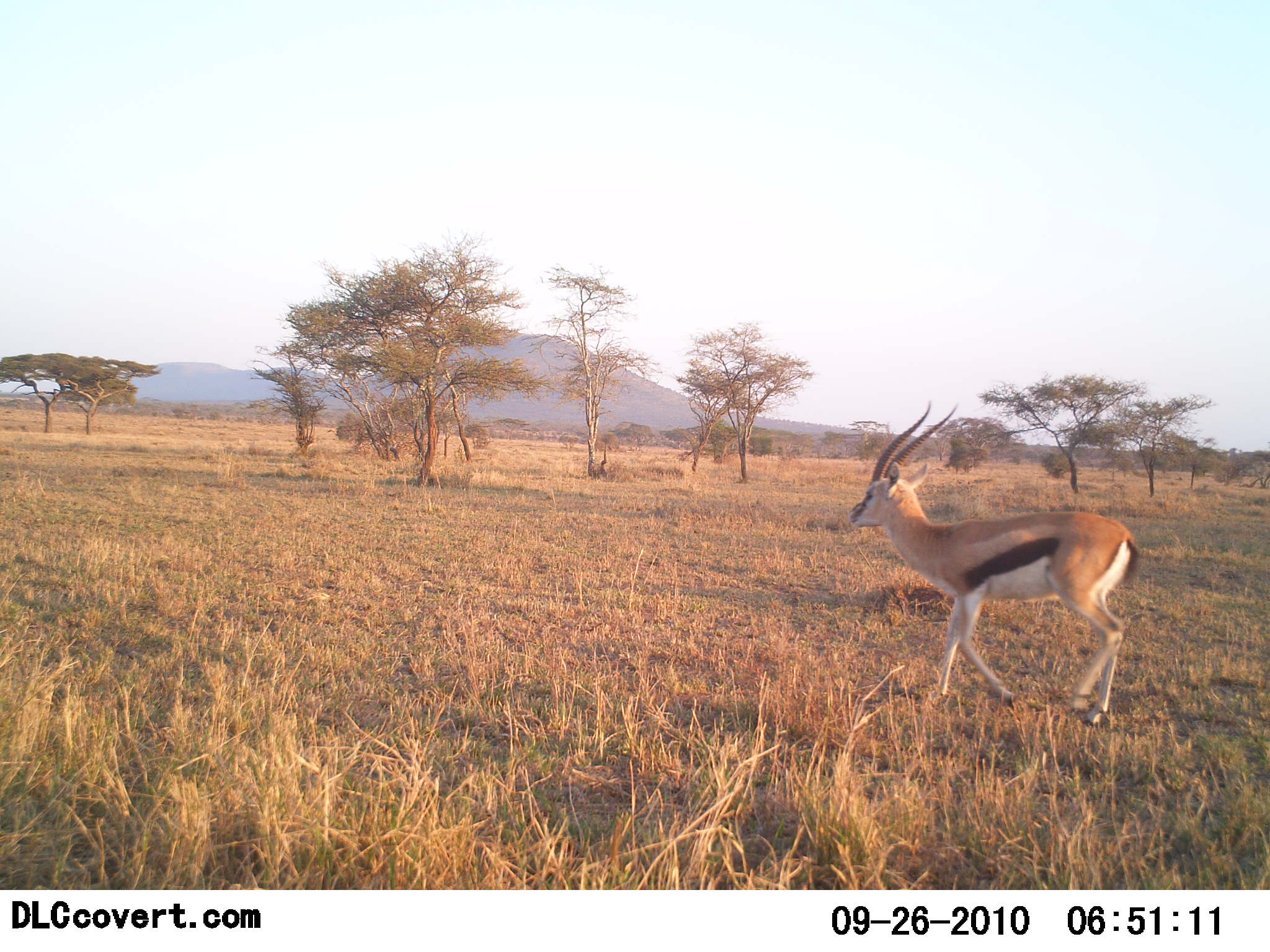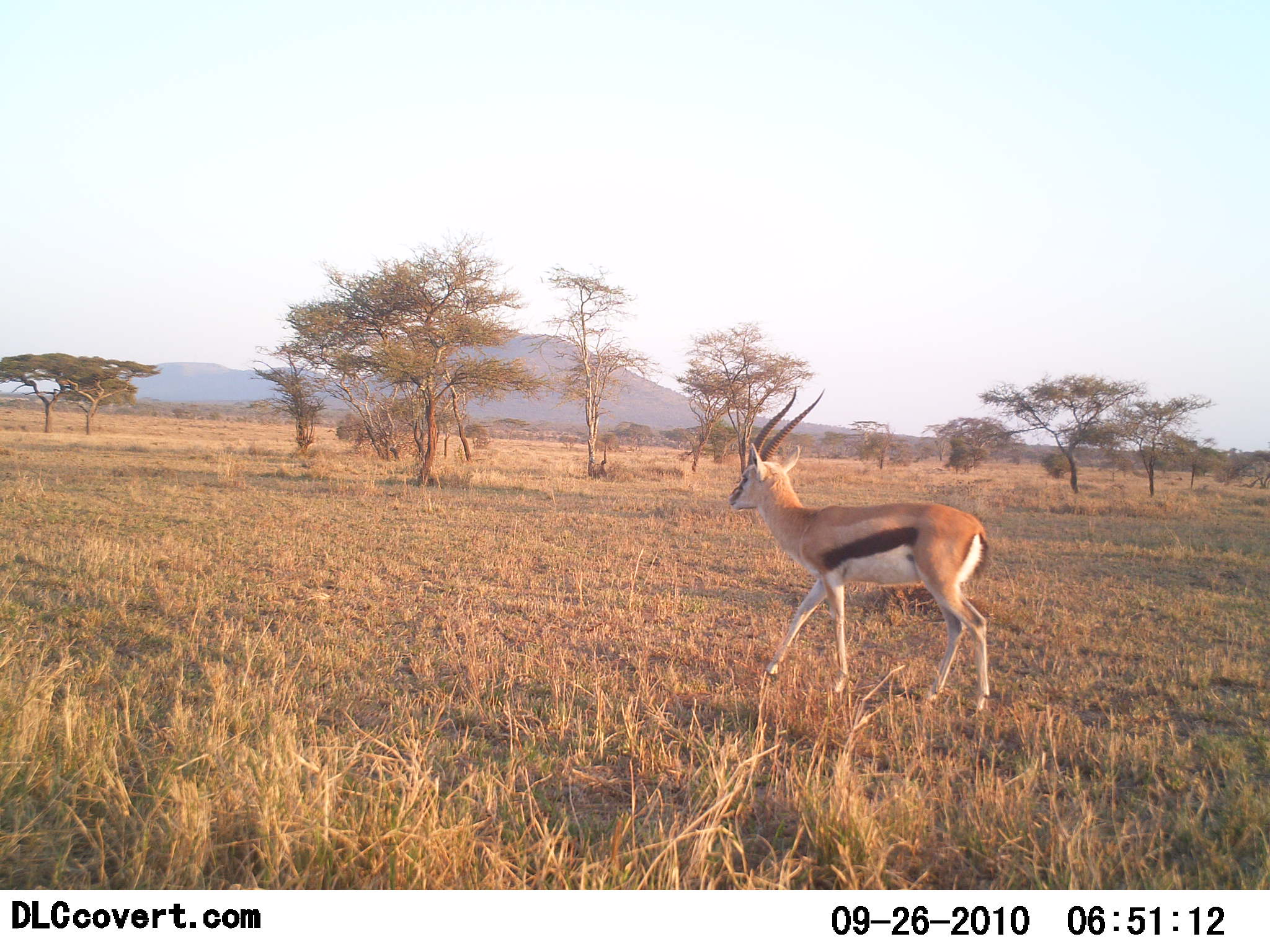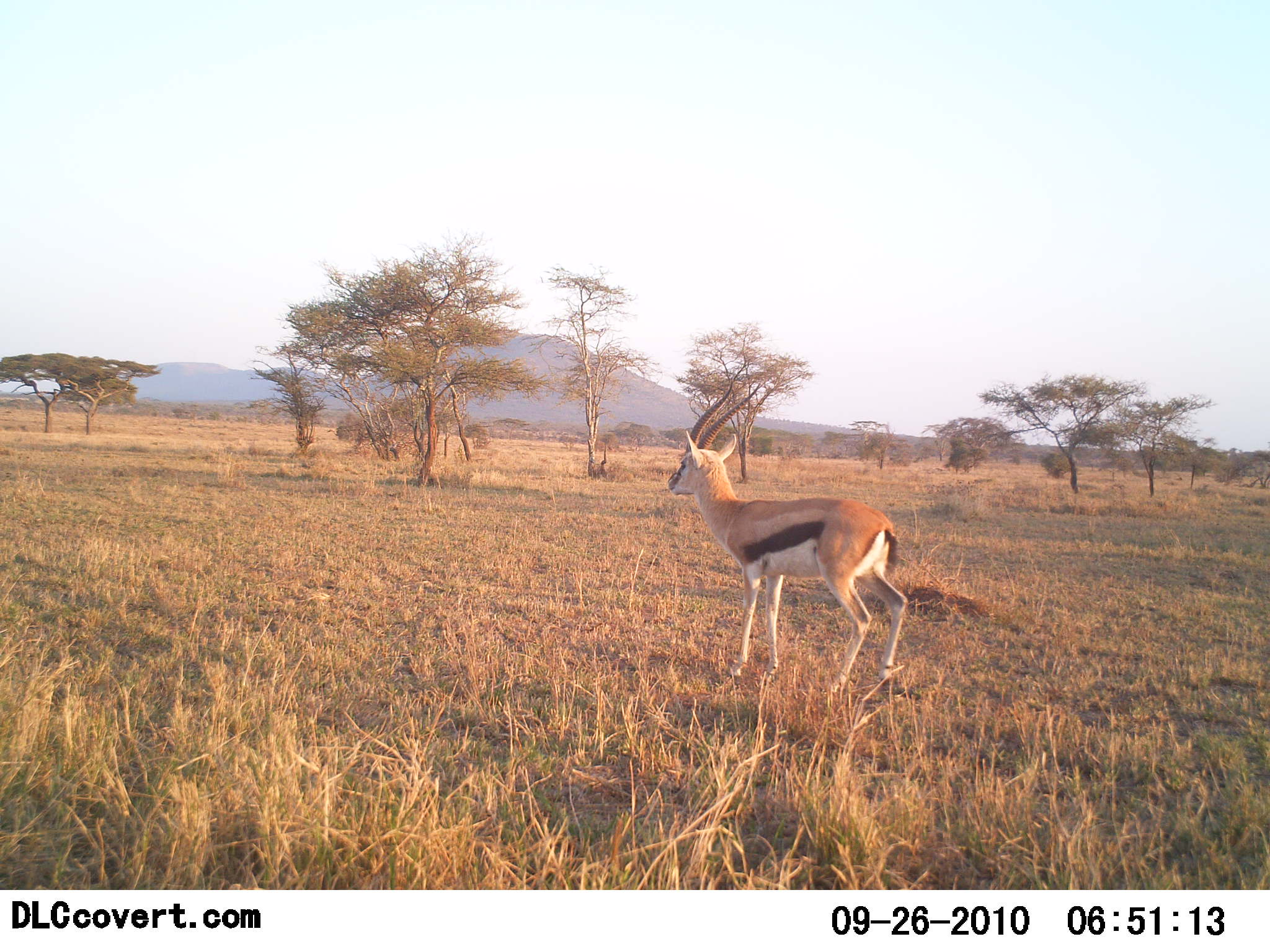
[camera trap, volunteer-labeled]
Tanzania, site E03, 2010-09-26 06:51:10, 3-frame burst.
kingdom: Animalia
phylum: Chordata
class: Mammalia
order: Artiodactyla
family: Bovidae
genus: Eudorcas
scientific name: Eudorcas thomsonii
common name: thomson's gazelle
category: gazellethomsons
Gazellethomsons (thomson's gazelle) (Eudorcas thomsonii), count 1. Behavior (volunteer vote fractions): standing 0%, resting 0%, moving 100%, interacting 0%. Young present (vote fraction): 0%. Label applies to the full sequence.